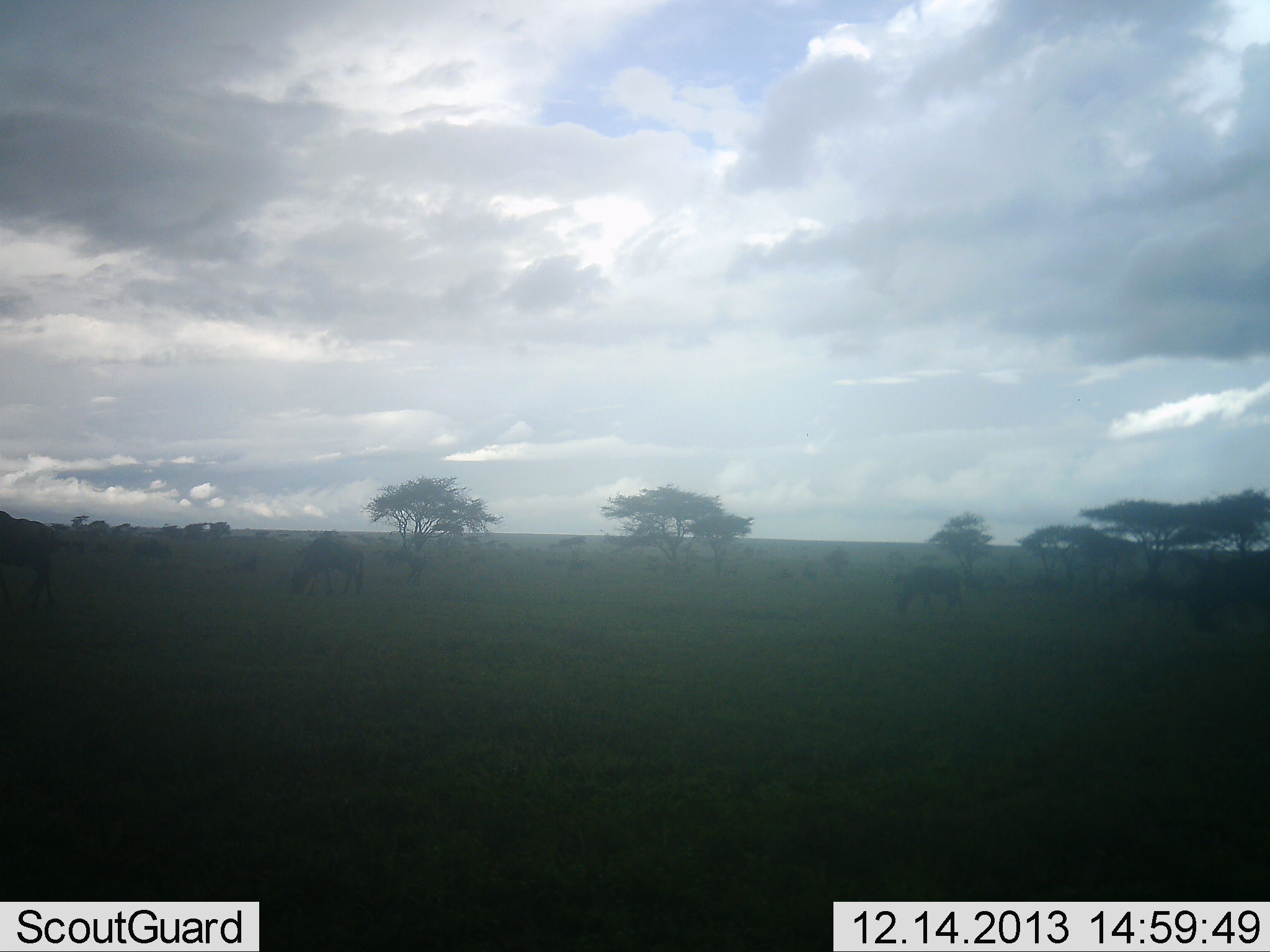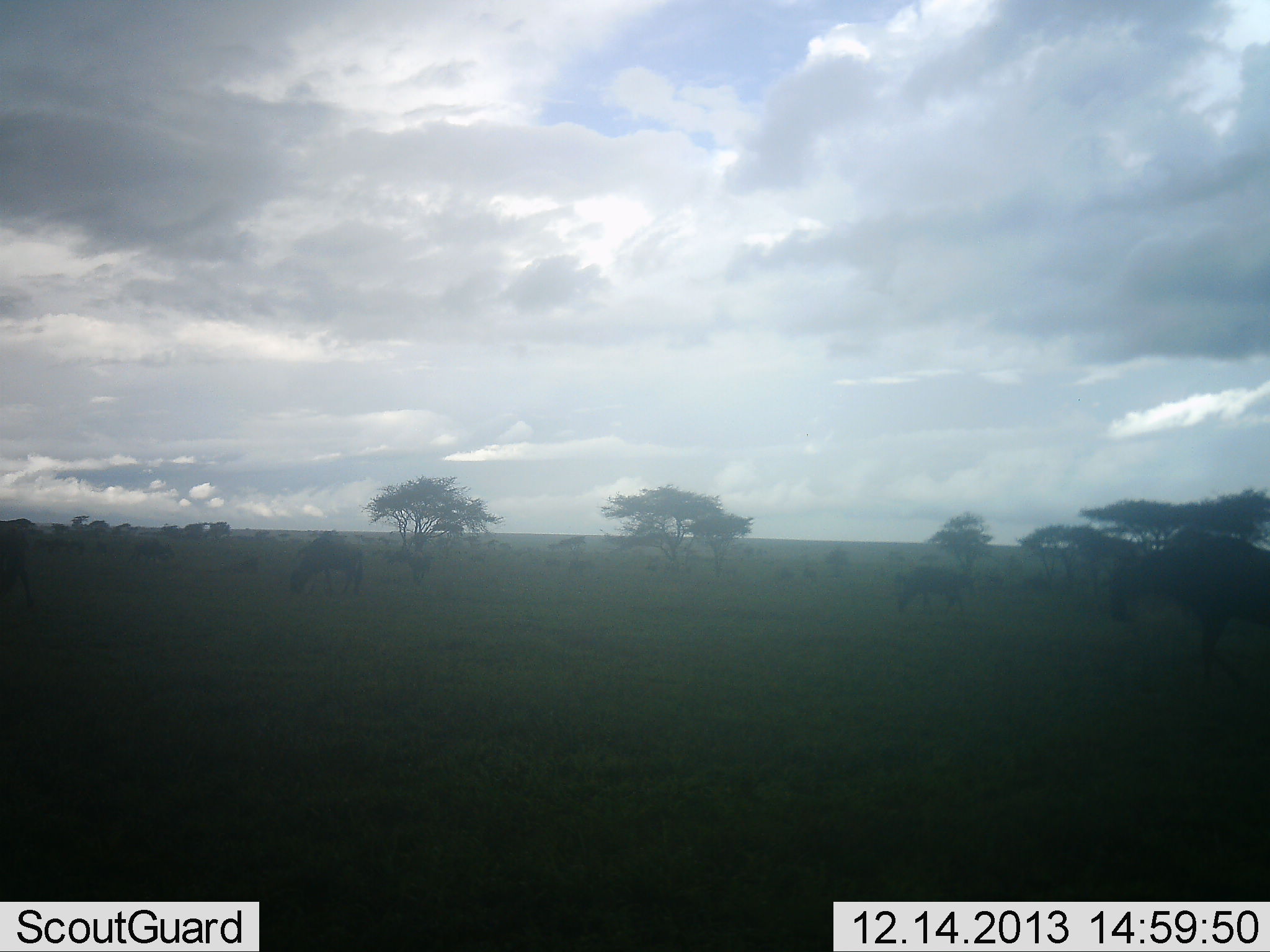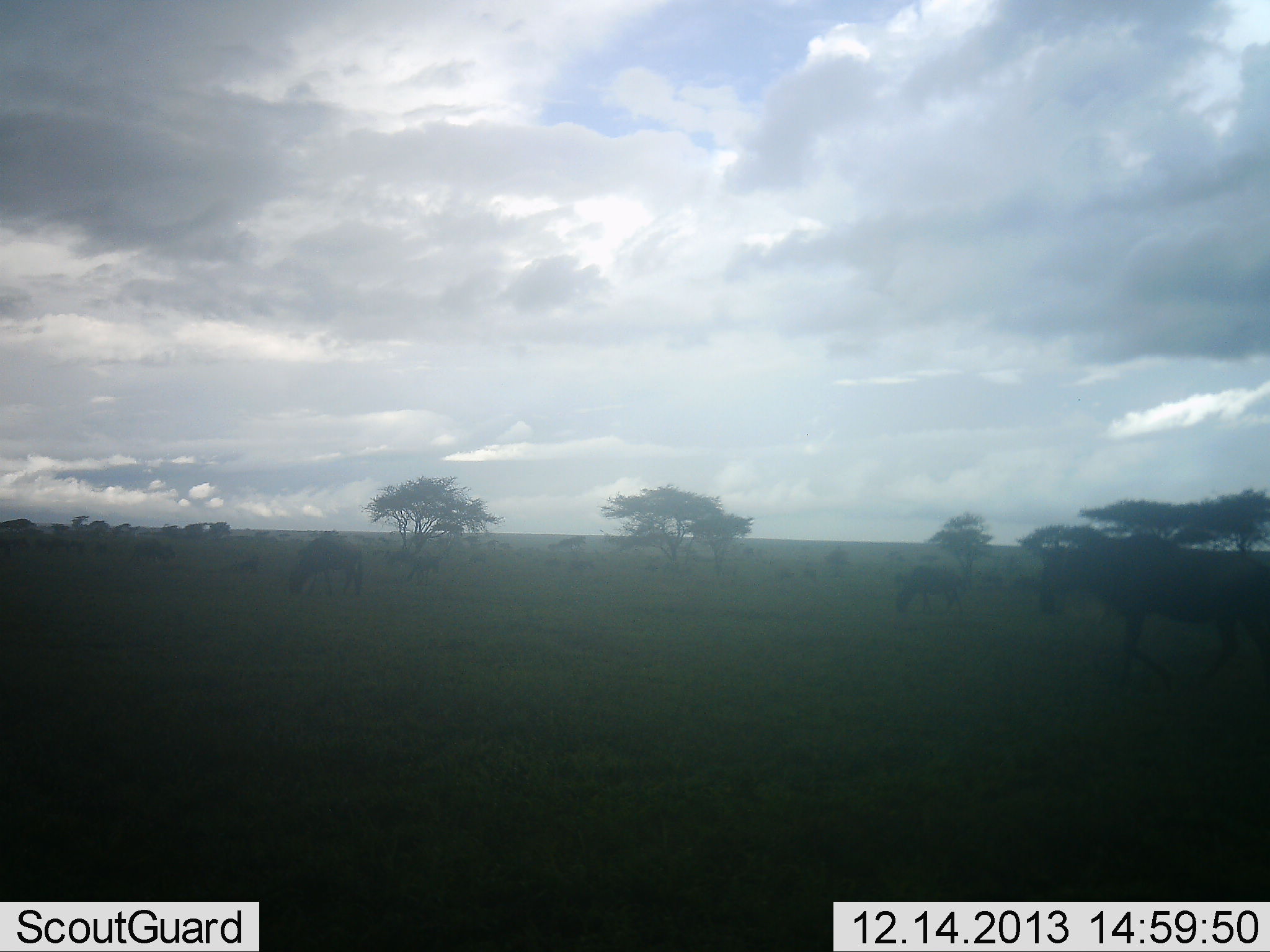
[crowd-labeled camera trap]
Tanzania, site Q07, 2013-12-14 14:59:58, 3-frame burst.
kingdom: Animalia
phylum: Chordata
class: Mammalia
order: Artiodactyla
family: Bovidae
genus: Connochaetes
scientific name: Connochaetes taurinus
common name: blue wildebeest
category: wildebeest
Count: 11-50.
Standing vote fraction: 40%.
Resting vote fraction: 0%.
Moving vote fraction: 80%.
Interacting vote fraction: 0%.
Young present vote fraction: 0%.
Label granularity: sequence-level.